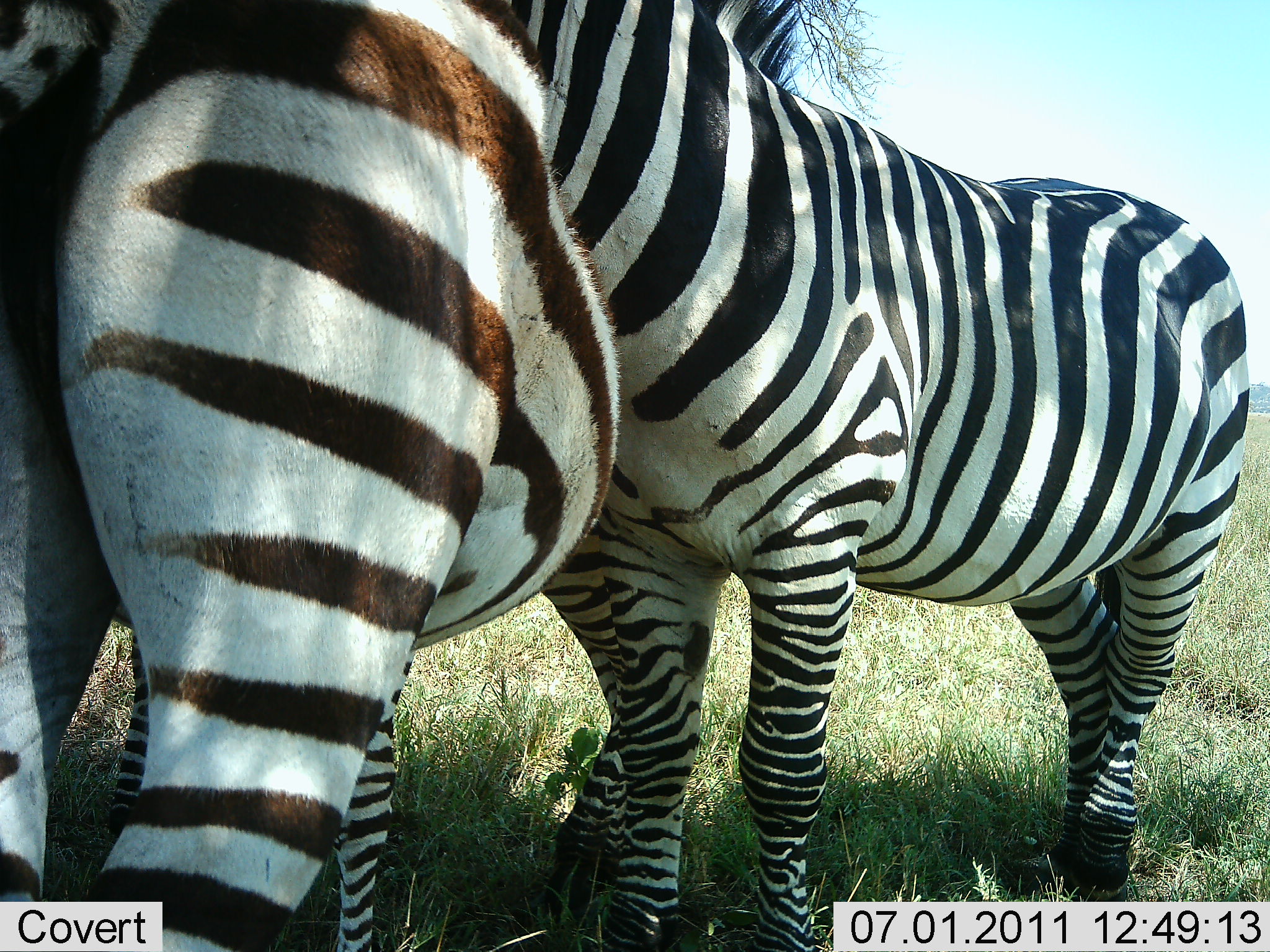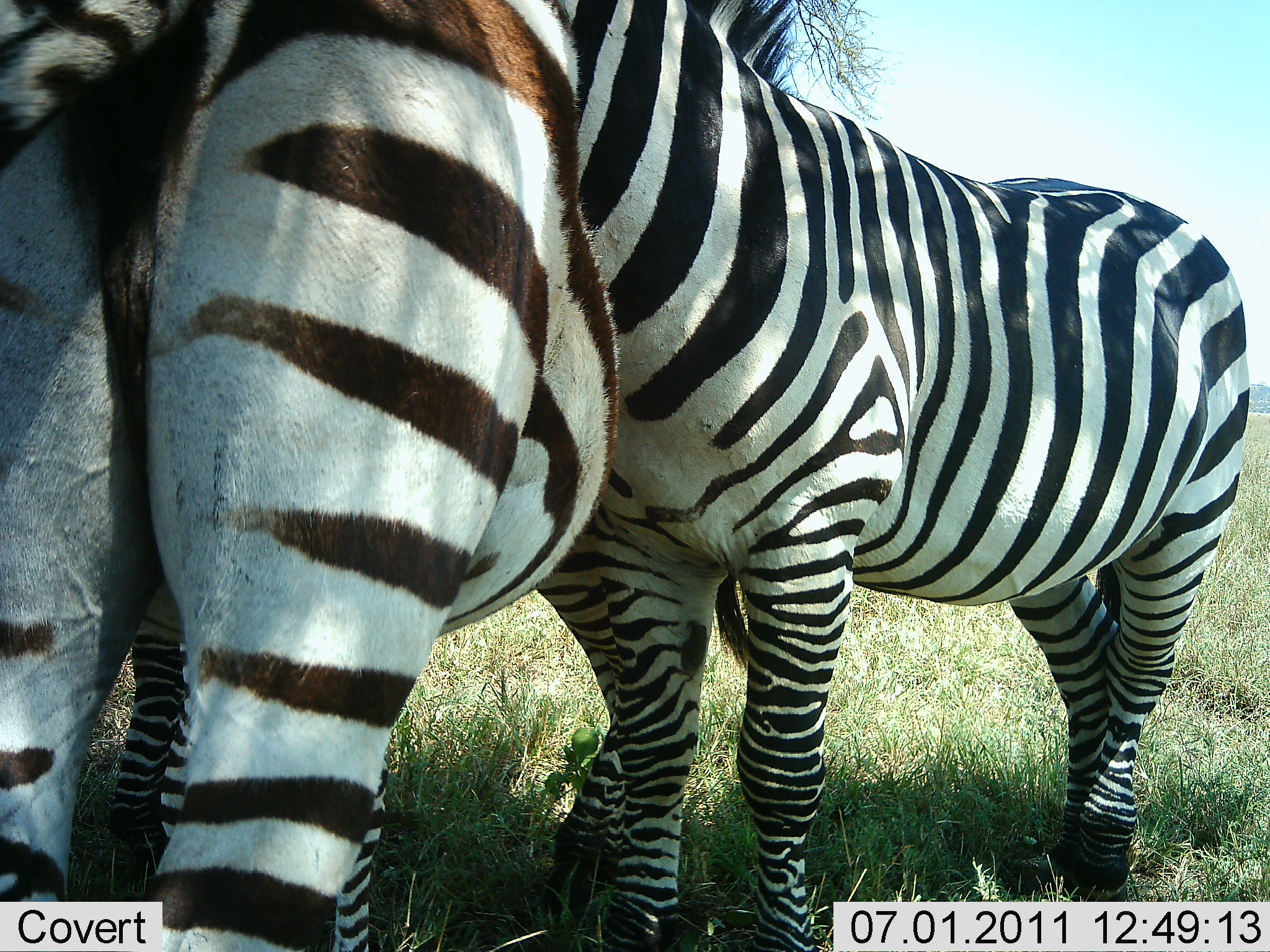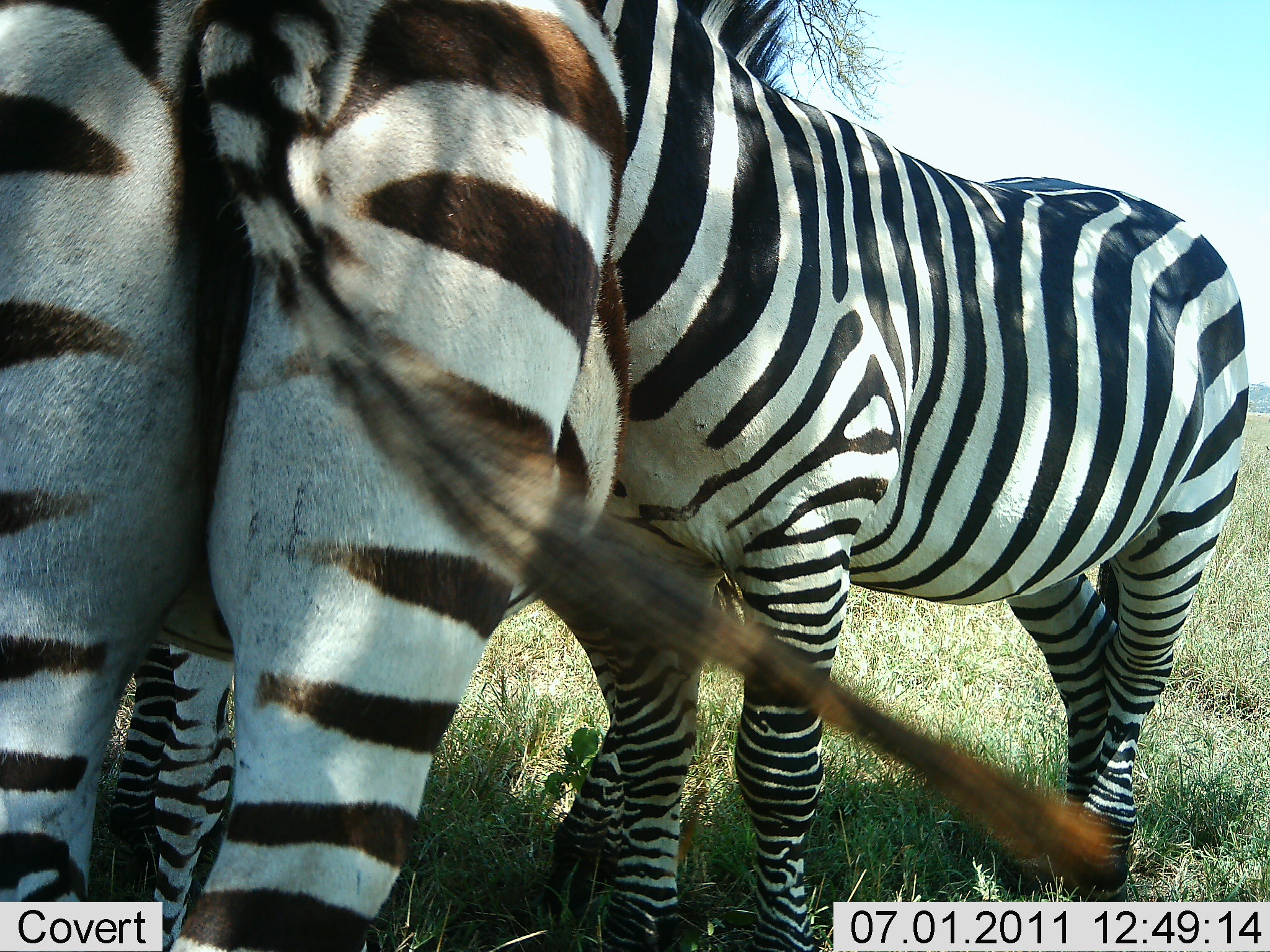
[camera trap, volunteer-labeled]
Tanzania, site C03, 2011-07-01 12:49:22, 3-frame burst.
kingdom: Animalia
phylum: Chordata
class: Mammalia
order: Perissodactyla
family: Equidae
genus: Equus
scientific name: Equus quagga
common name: plains zebra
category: zebra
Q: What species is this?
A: Zebra (plains zebra) (Equus quagga).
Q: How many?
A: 3.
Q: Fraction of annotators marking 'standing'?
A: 70%.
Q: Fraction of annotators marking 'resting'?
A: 10%.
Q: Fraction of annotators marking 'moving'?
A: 0%.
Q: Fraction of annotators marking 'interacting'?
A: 50%.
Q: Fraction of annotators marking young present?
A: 10%.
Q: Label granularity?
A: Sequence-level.